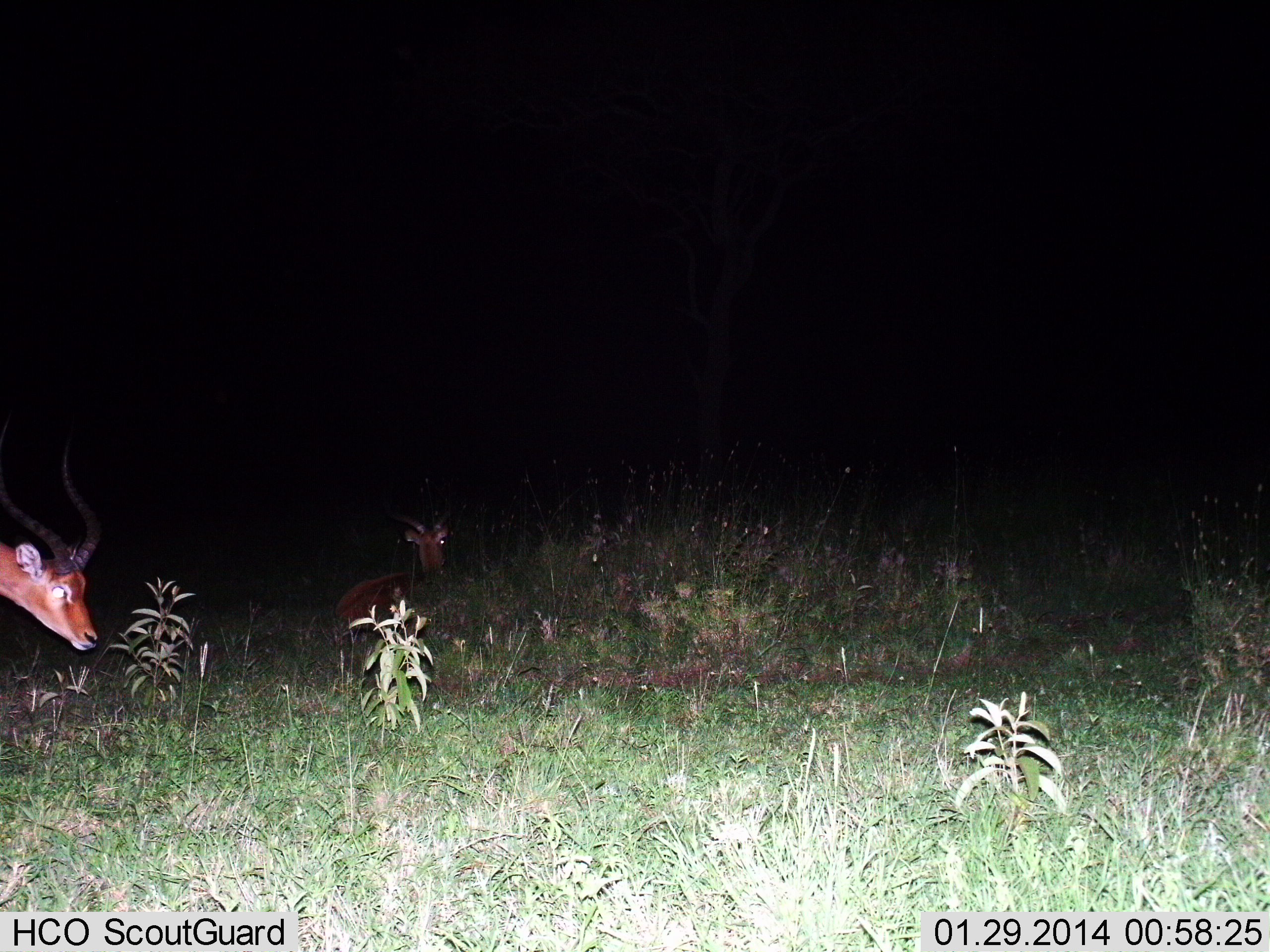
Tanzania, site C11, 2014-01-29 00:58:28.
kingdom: Animalia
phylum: Chordata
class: Mammalia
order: Artiodactyla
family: Bovidae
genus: Aepyceros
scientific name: Aepyceros melampus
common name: impala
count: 2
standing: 55%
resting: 73%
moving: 9%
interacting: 0%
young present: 0%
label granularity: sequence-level